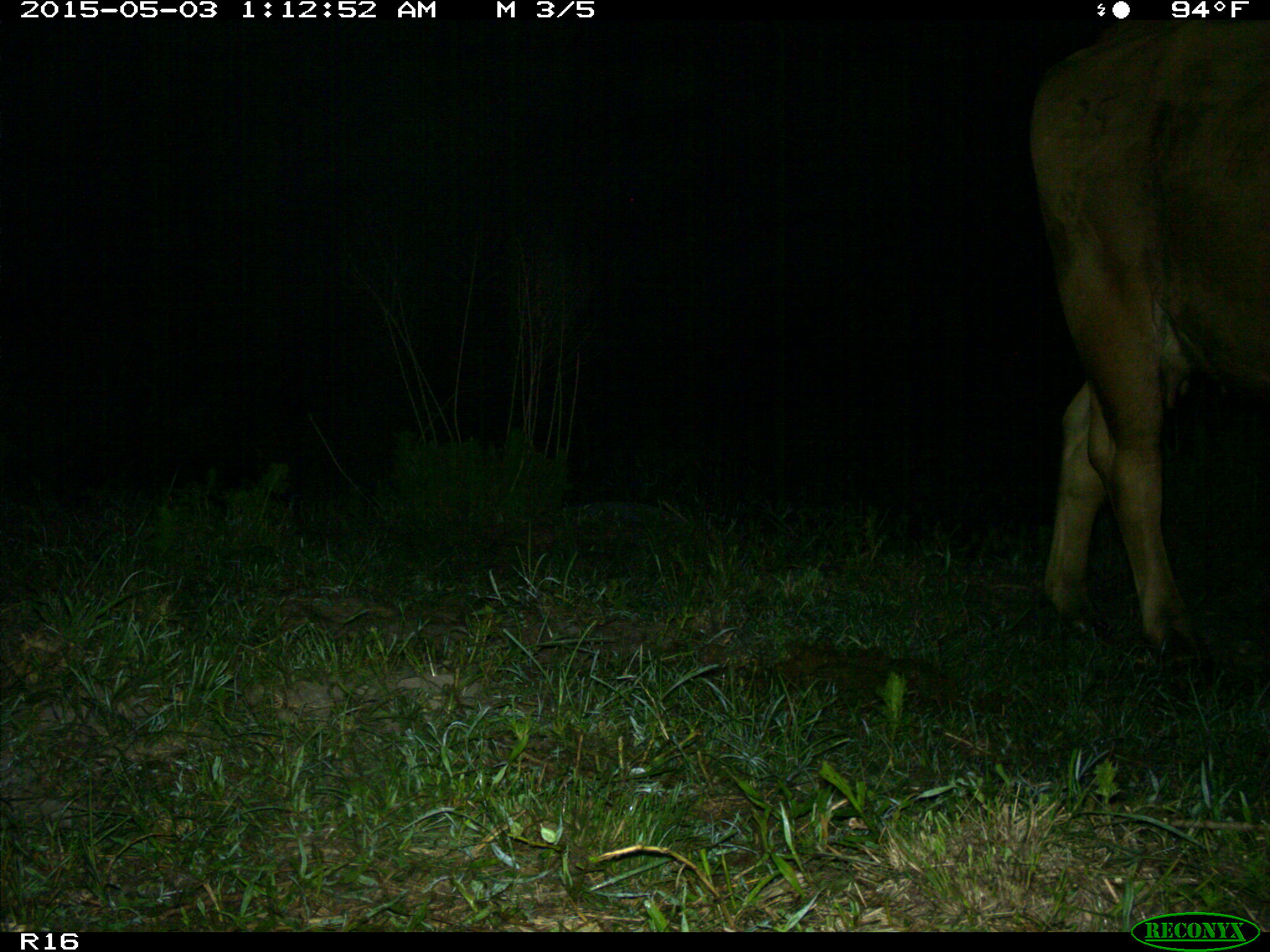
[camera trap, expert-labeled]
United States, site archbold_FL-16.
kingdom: Animalia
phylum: Chordata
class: Mammalia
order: Artiodactyla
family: Bovidae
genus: Bos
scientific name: Bos taurus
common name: domestic cow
Bos taurus (domestic cow).